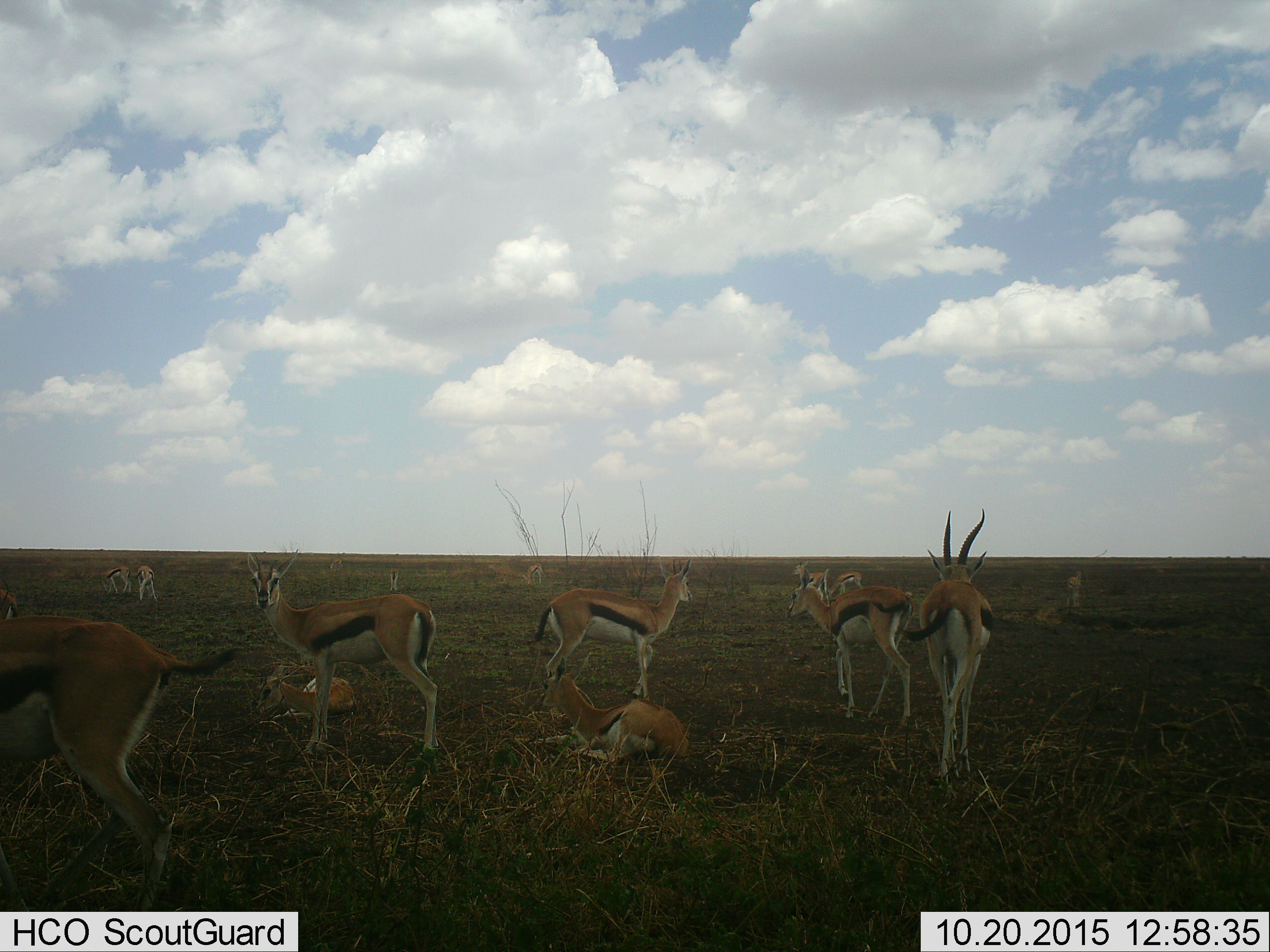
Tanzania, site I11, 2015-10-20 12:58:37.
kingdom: Animalia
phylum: Chordata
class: Mammalia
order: Artiodactyla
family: Bovidae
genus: Eudorcas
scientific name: Eudorcas thomsonii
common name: thomson's gazelle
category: gazellethomsons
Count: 11-50.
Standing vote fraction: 100%.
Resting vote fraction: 100%.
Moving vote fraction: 40%.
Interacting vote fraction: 0%.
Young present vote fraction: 30%.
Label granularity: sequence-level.